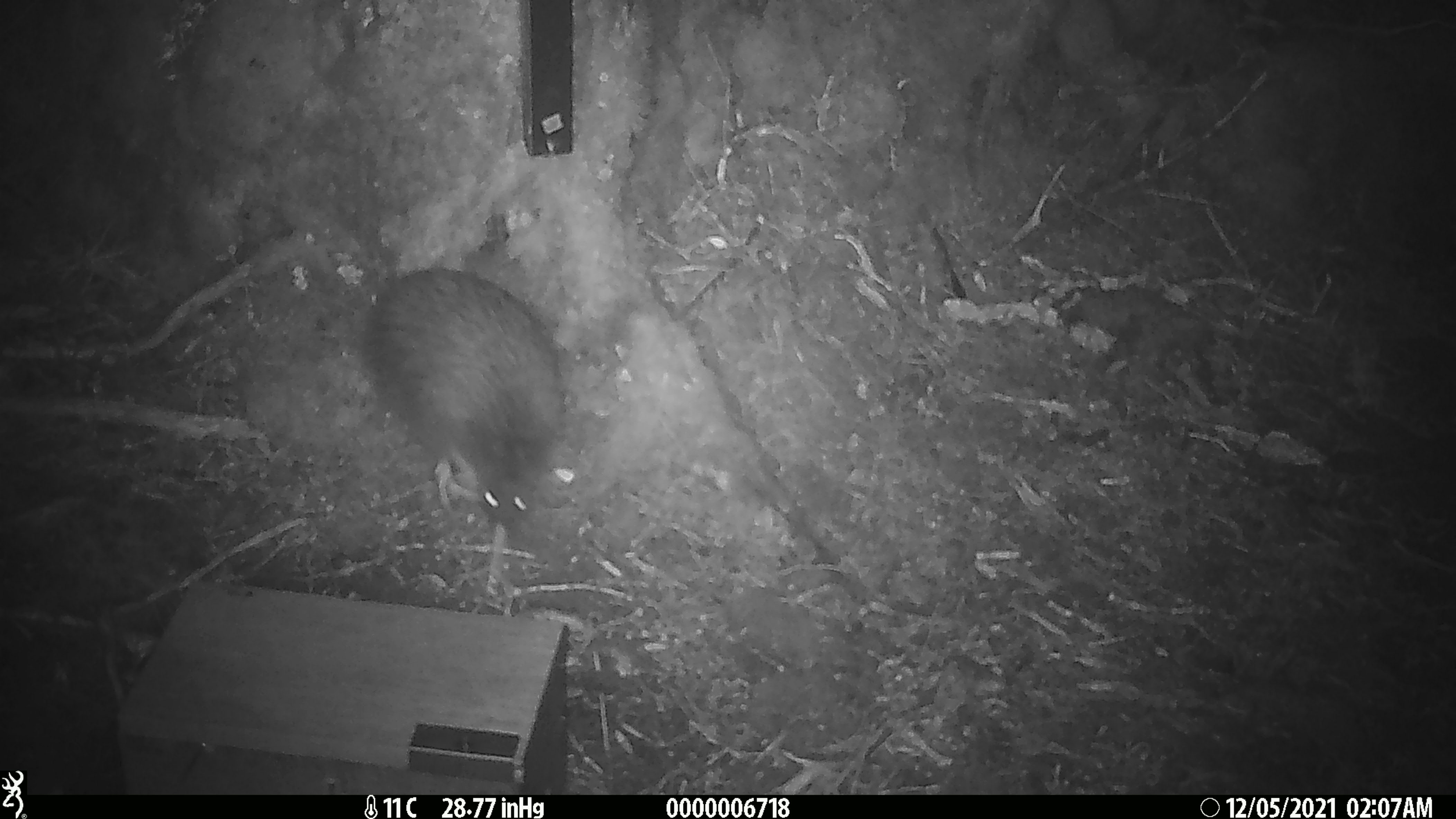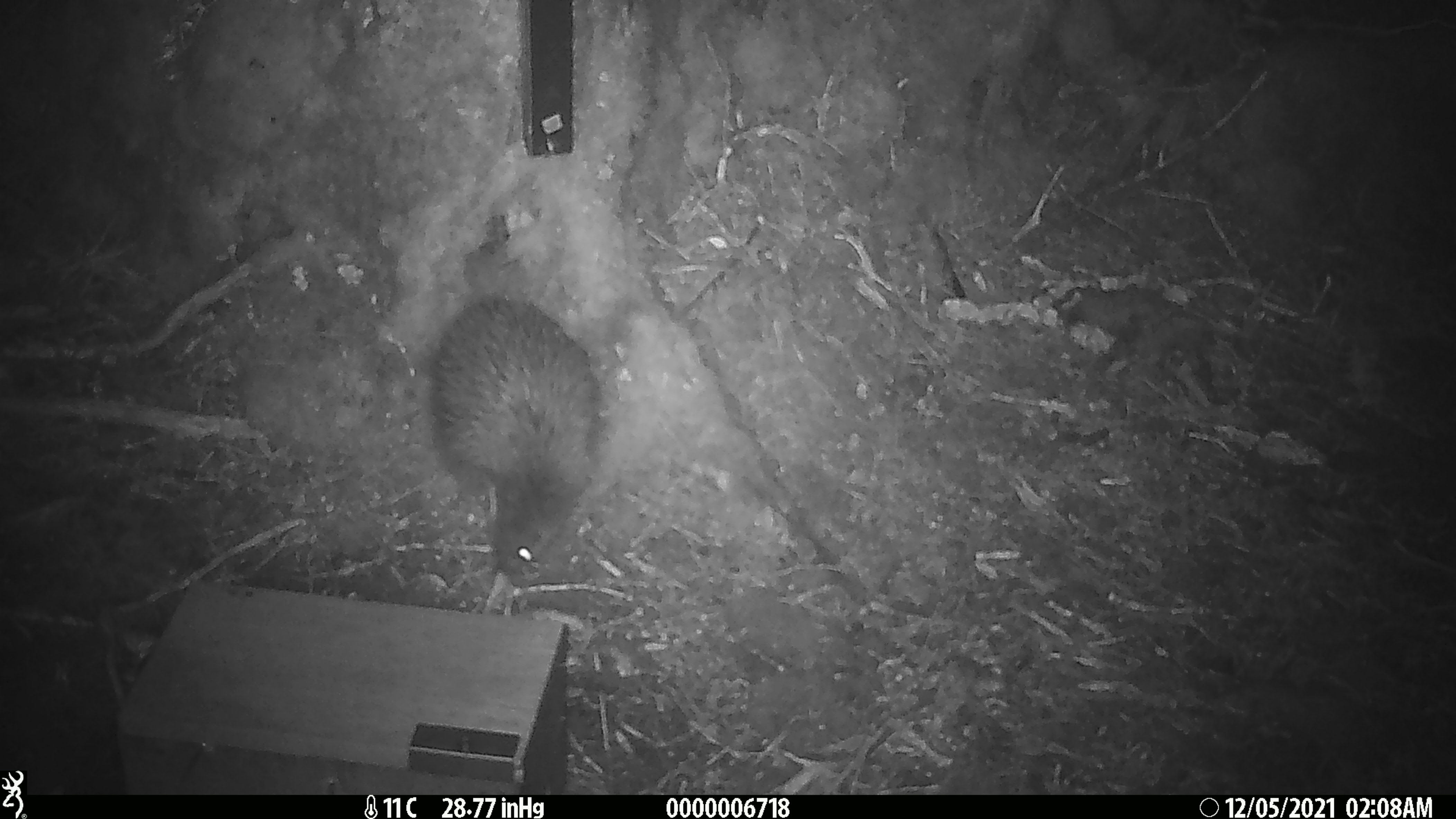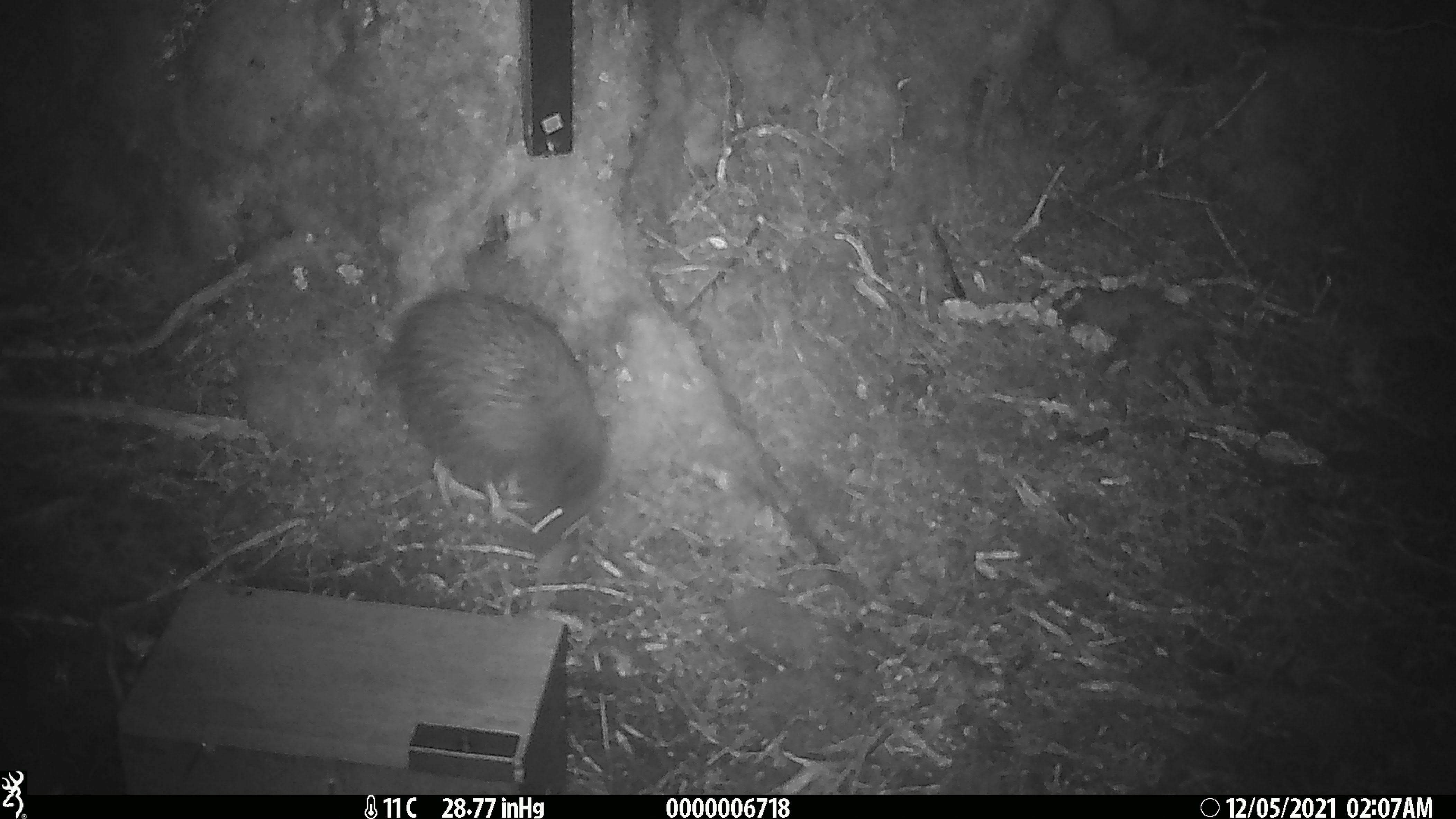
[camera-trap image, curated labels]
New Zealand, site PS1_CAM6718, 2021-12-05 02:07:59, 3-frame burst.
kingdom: Animalia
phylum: Chordata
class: Aves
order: Apterygiformes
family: Apterygidae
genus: Apteryx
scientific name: Apteryx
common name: kiwi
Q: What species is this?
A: Kiwi (Apteryx).